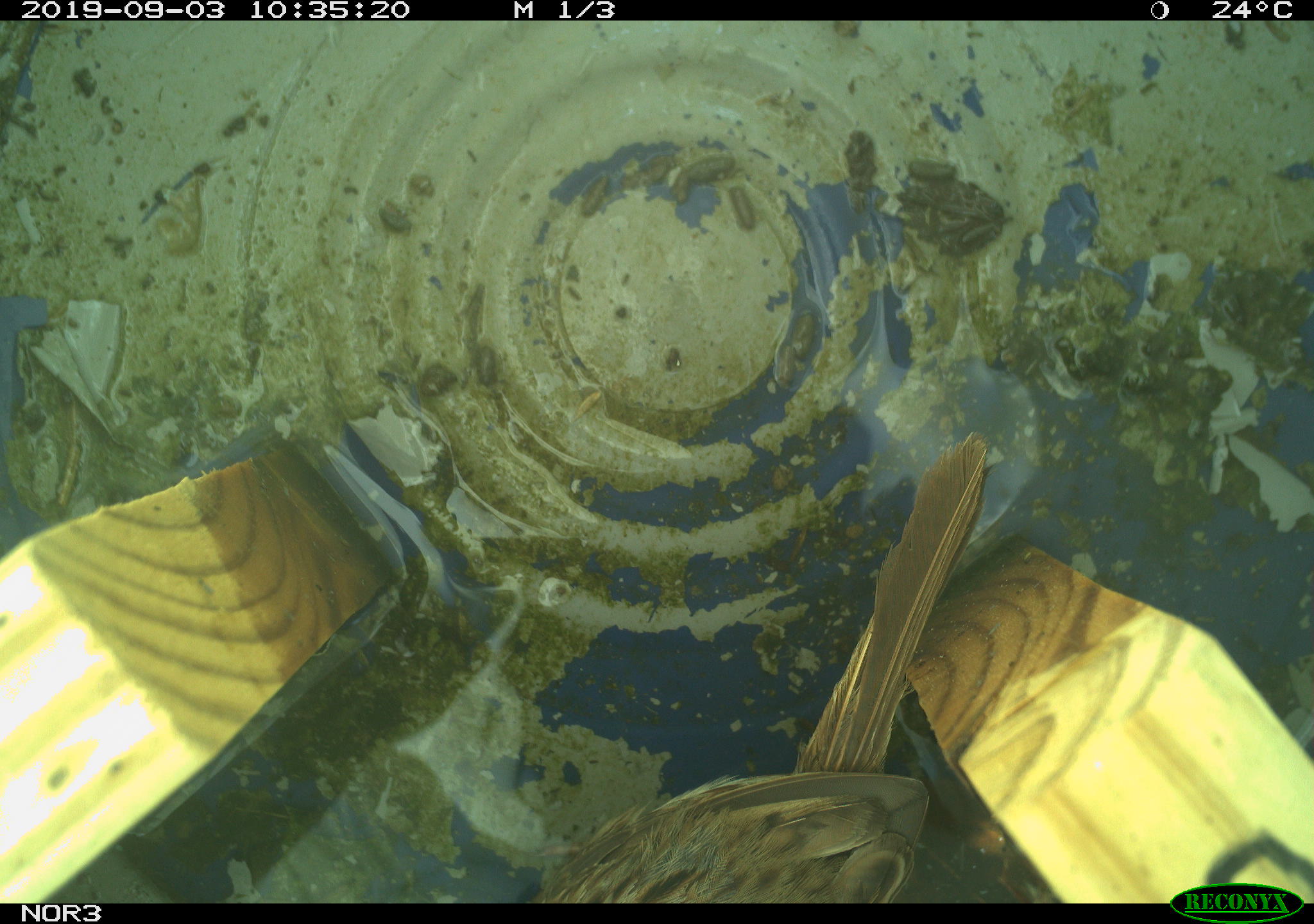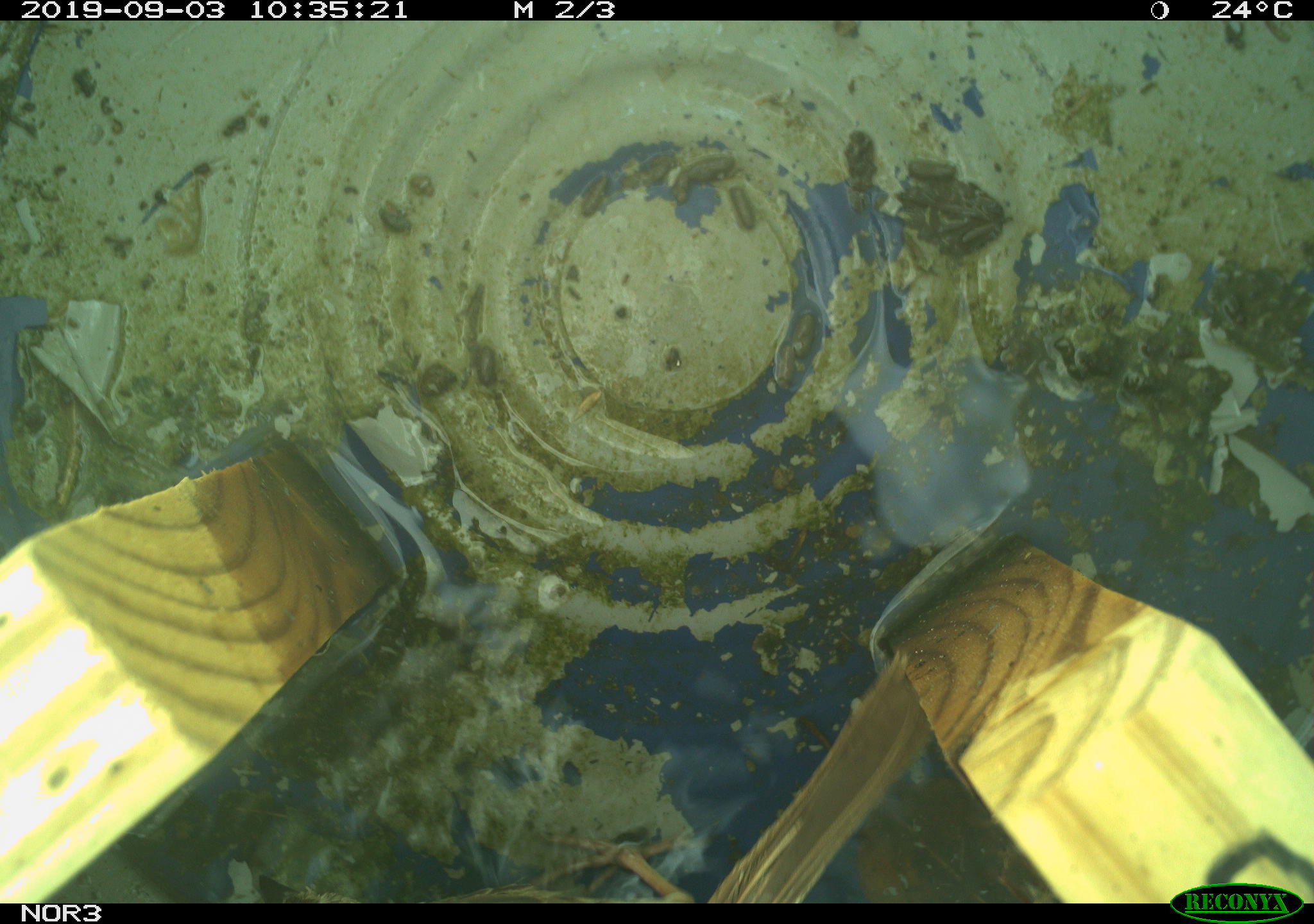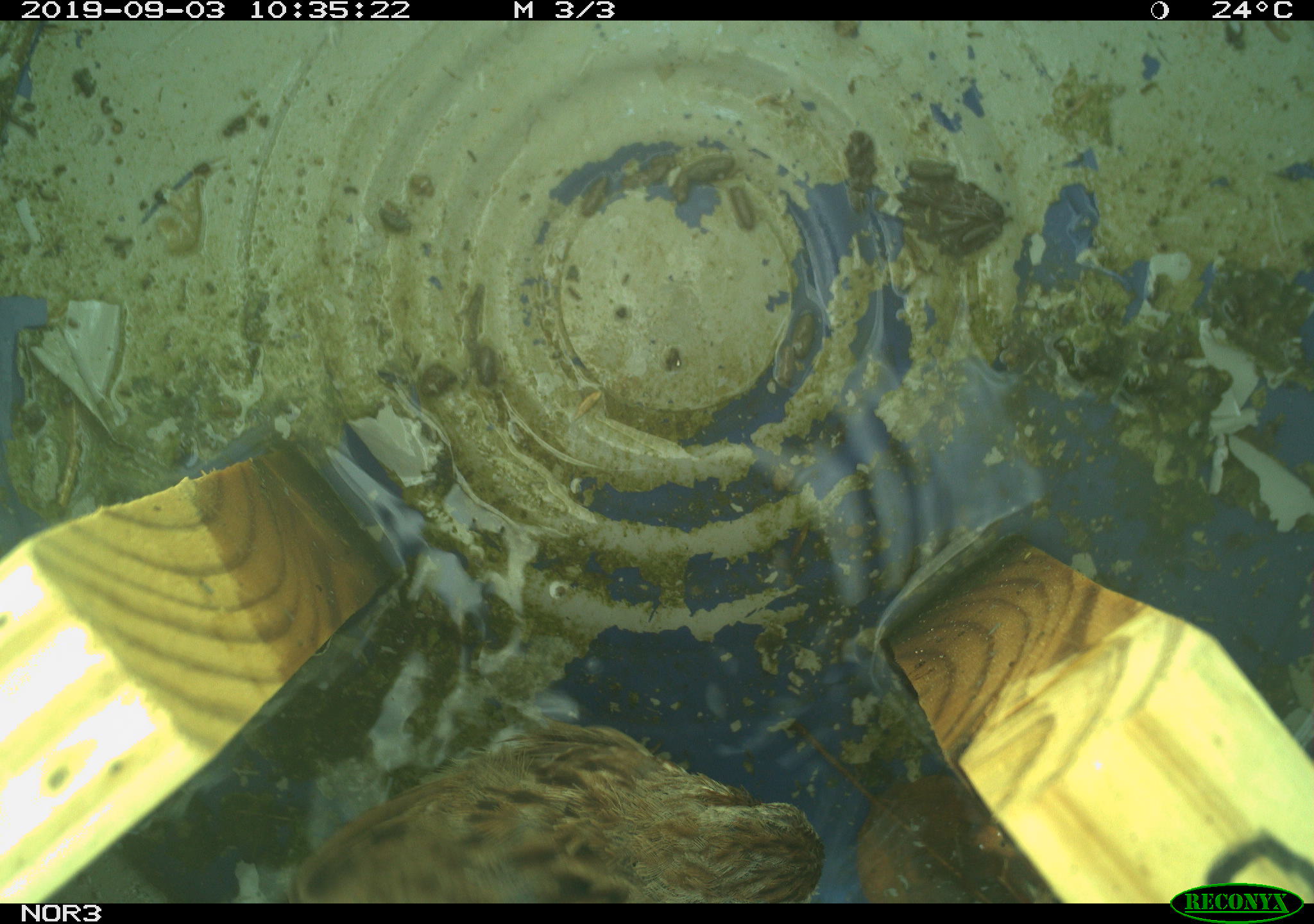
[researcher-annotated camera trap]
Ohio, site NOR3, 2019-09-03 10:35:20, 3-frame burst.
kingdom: Animalia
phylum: Chordata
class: Aves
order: Passeriformes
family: Passerellidae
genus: Melospiza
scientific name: Melospiza melodia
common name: song sparrow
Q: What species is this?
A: Song sparrow (Melospiza melodia).